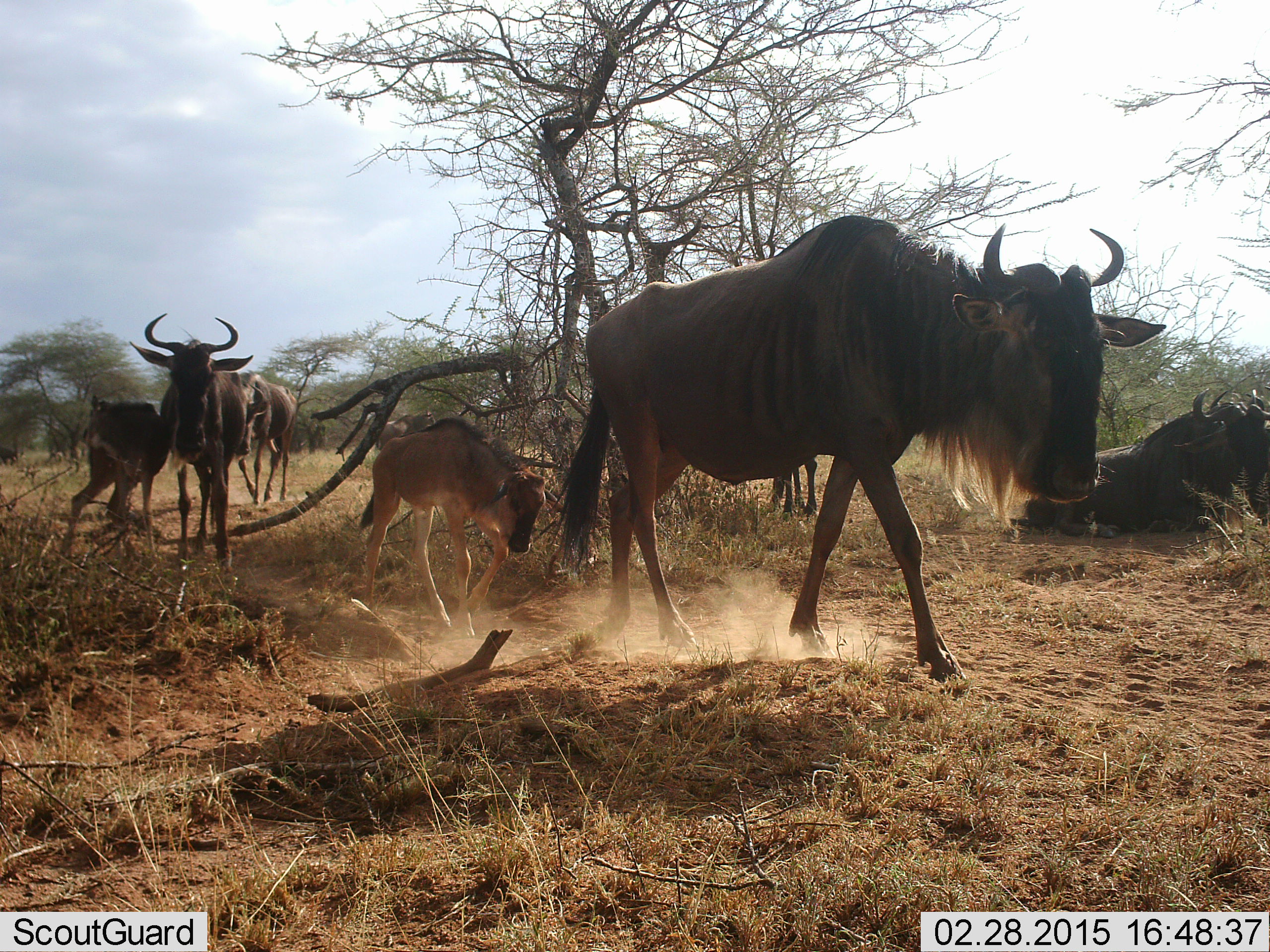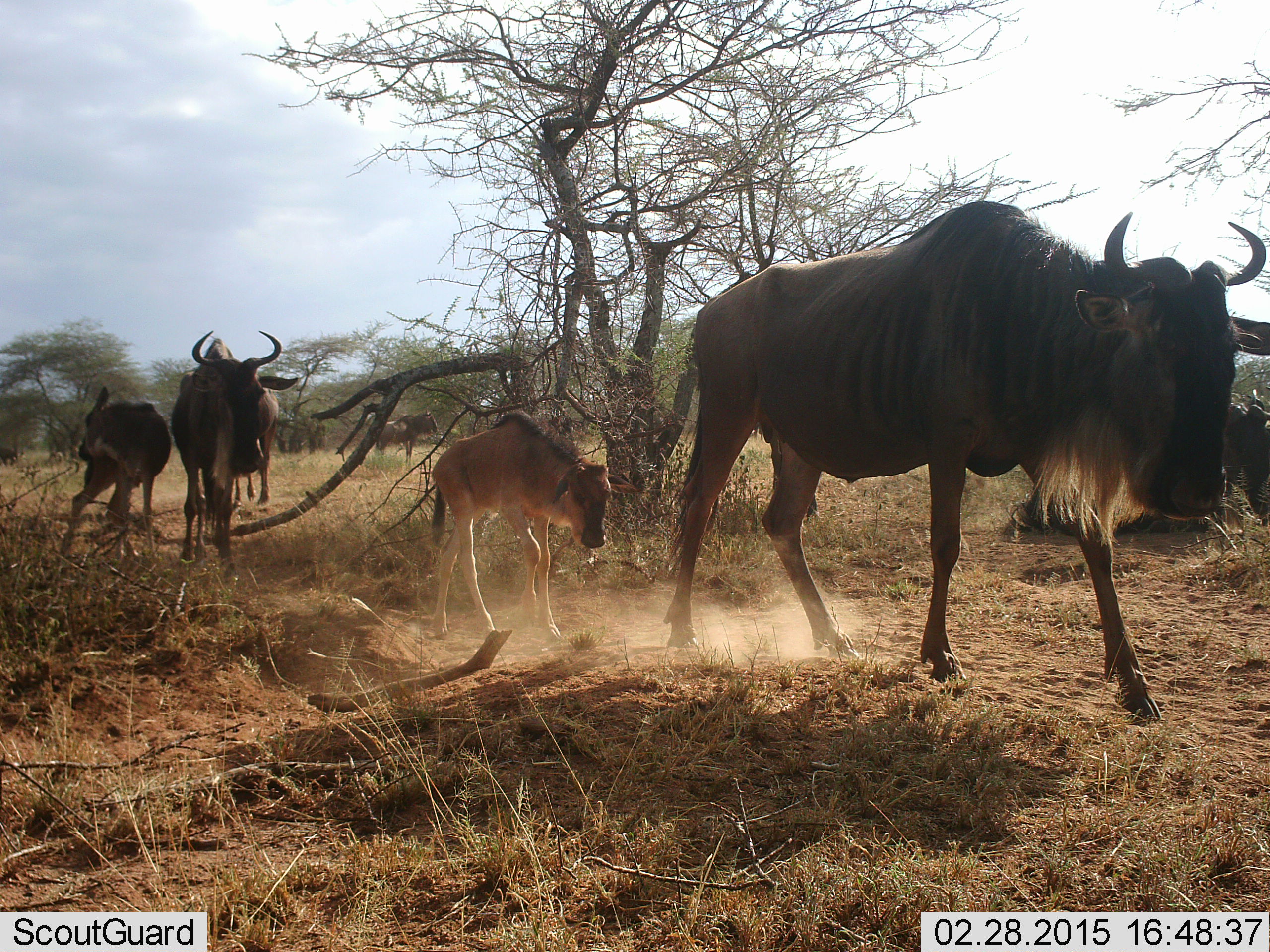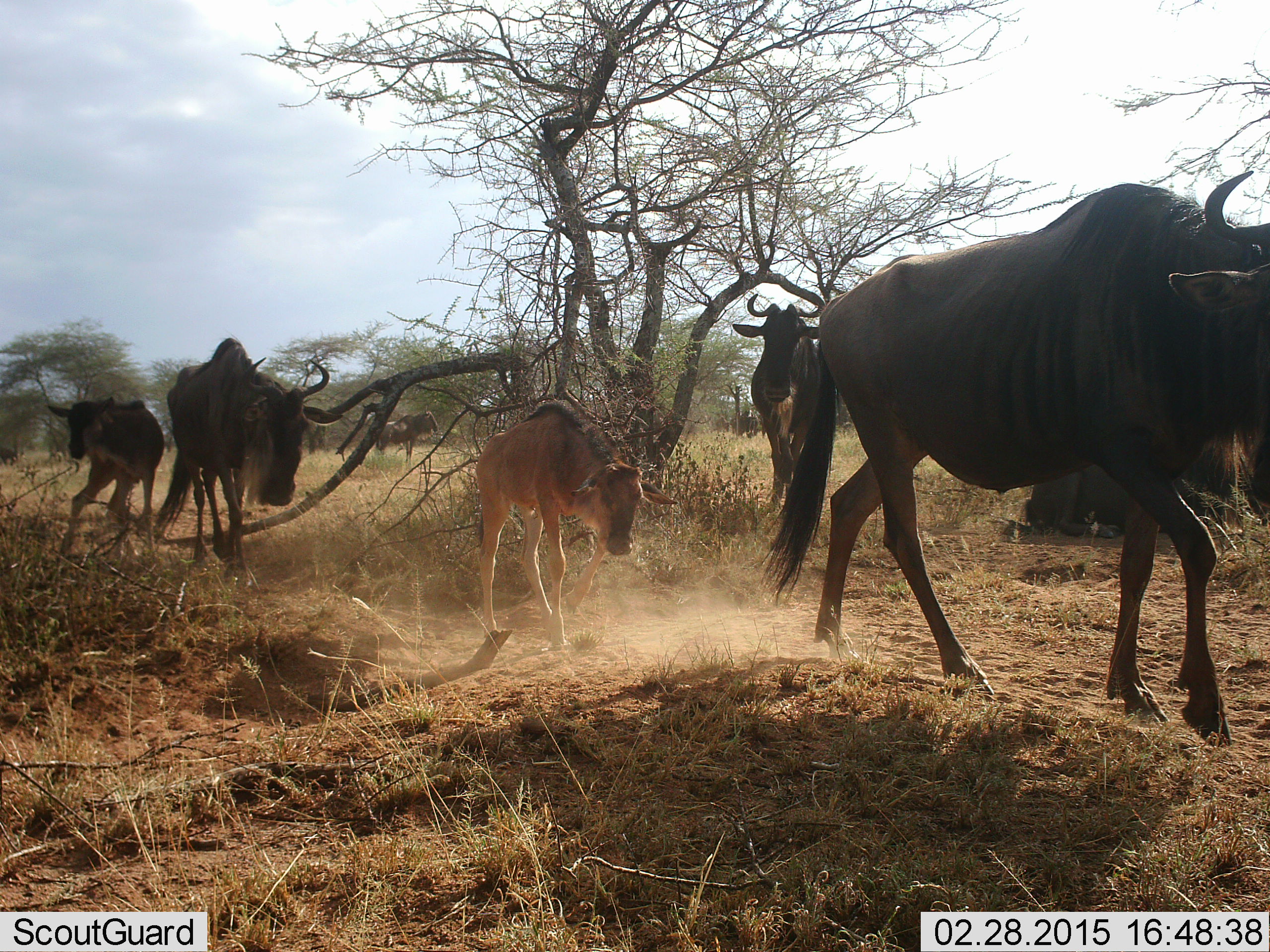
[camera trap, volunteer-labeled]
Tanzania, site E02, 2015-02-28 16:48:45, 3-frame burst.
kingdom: Animalia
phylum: Chordata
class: Mammalia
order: Artiodactyla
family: Bovidae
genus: Connochaetes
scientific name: Connochaetes taurinus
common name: blue wildebeest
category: wildebeest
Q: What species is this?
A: Wildebeest (blue wildebeest) (Connochaetes taurinus).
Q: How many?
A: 6.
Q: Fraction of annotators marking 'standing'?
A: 30%.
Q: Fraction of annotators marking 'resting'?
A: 50%.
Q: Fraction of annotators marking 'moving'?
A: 100%.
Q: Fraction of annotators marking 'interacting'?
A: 0%.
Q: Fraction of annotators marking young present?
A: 100%.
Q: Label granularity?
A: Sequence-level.